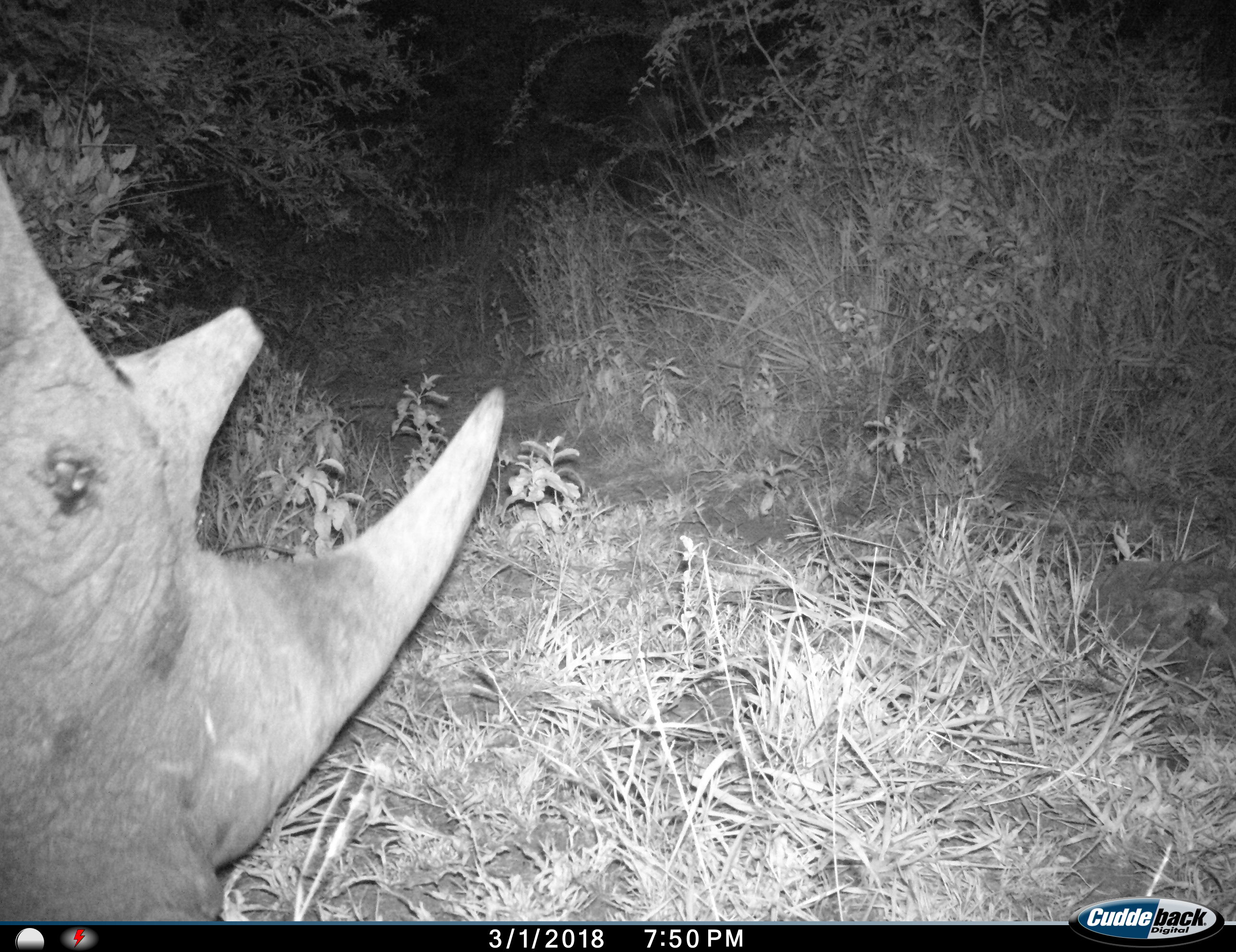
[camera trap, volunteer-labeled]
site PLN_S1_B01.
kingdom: Animalia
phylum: Chordata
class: Mammalia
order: Perissodactyla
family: Rhinocerotidae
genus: Ceratotherium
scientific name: Ceratotherium simum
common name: white rhinoceros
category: rhinoceroswhite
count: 1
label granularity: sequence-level